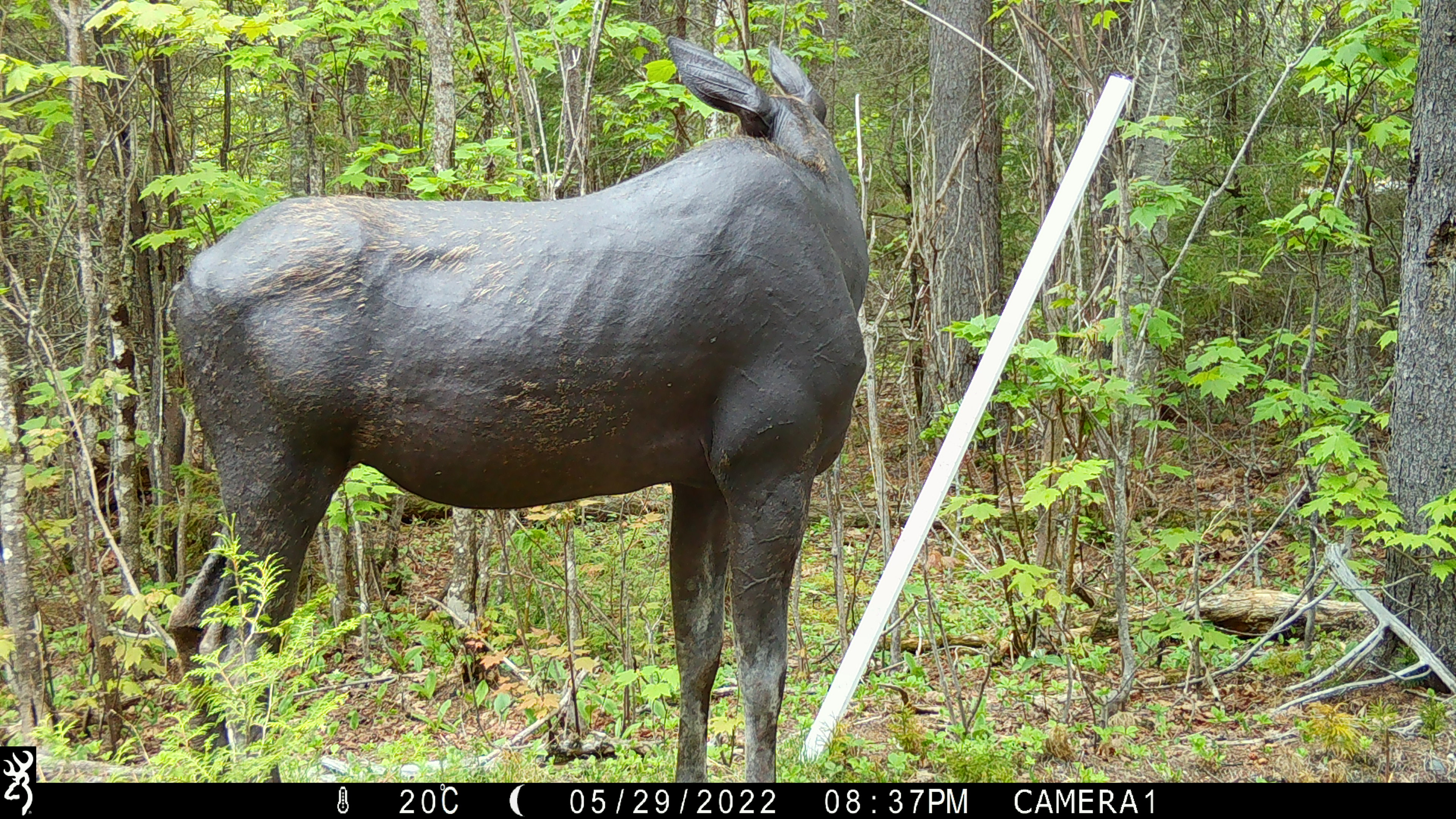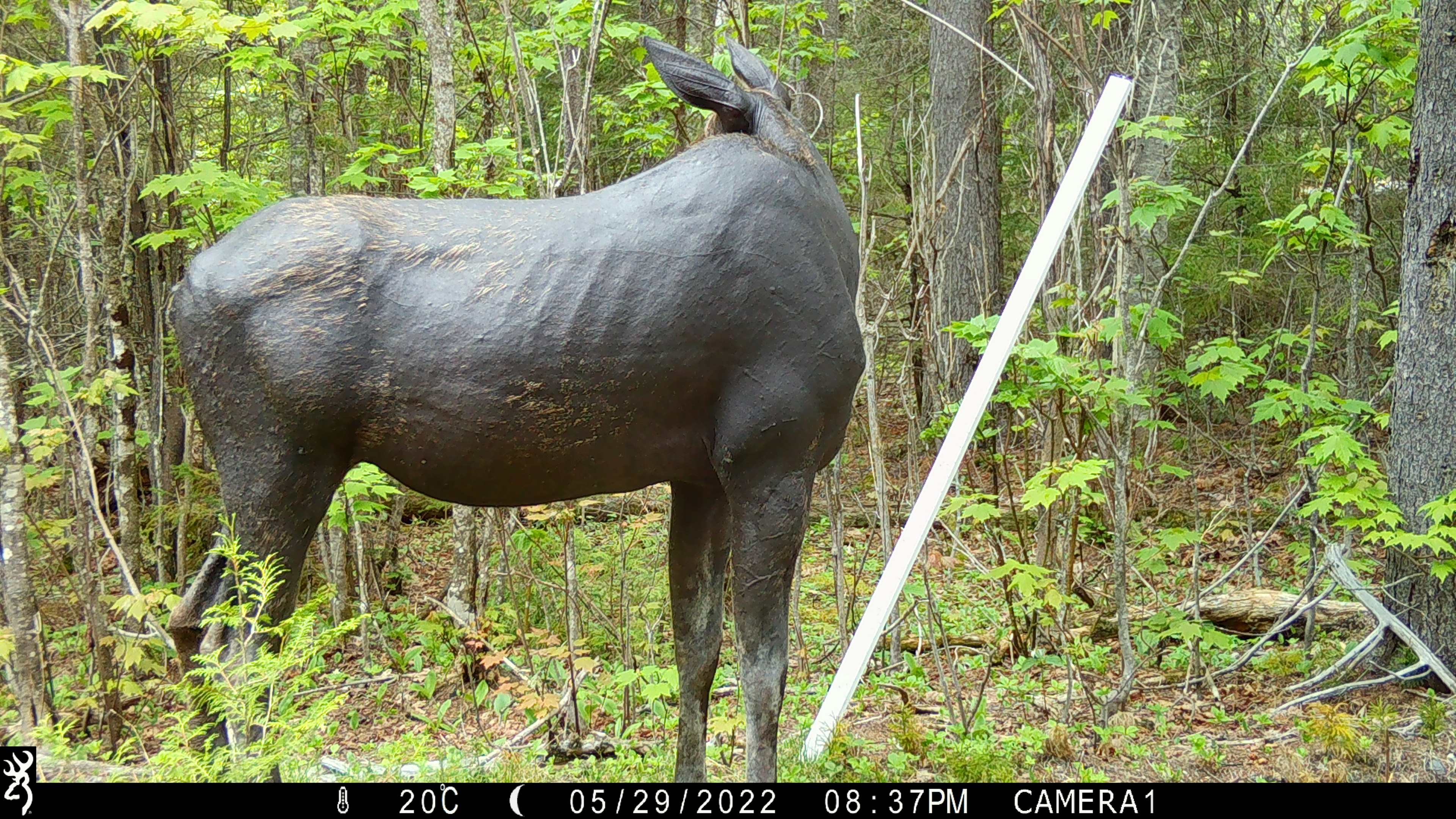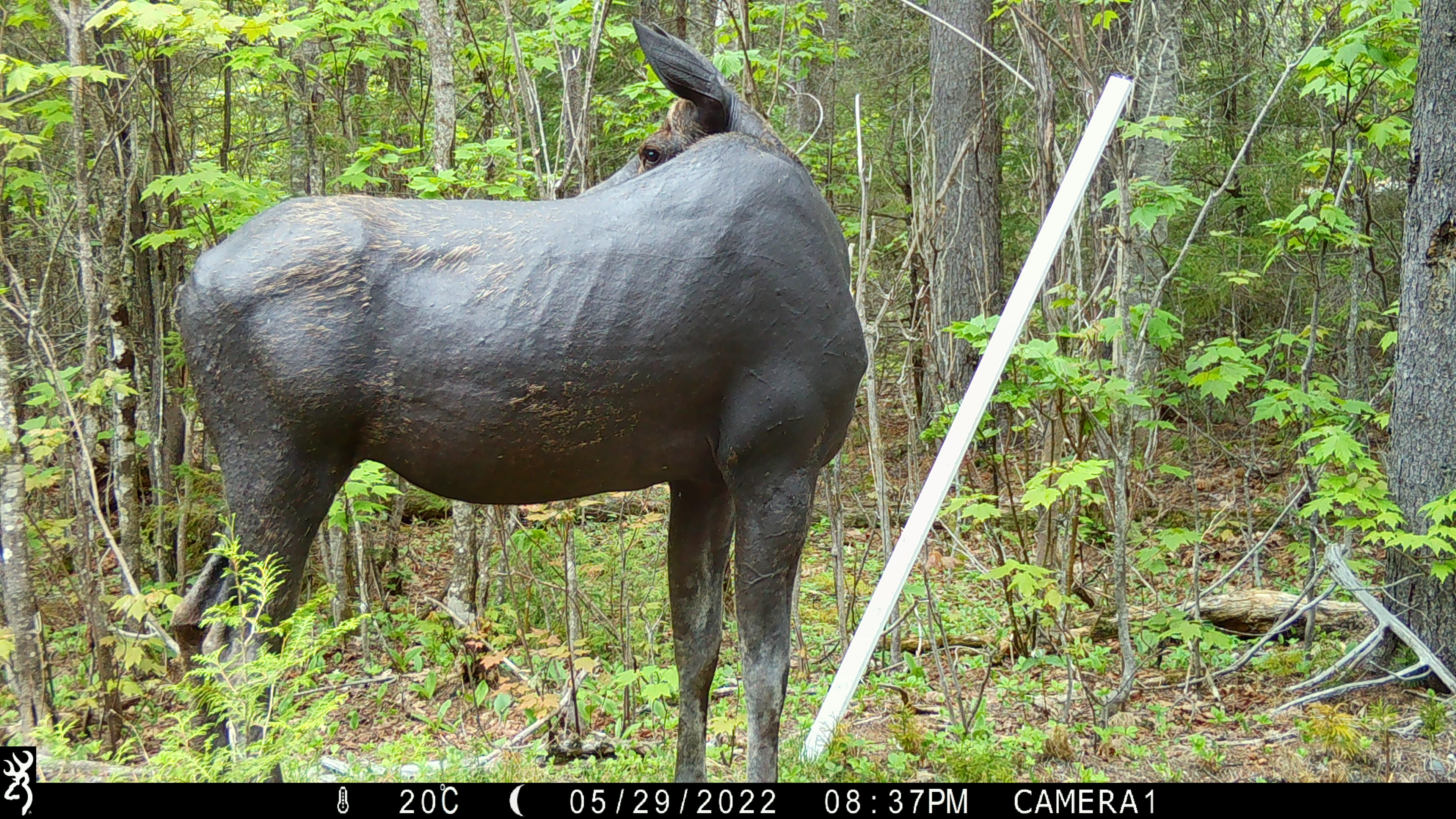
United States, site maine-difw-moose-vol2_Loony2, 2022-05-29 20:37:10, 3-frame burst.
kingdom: Animalia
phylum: Chordata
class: Mammalia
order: Artiodactyla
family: Cervidae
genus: Alces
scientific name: Alces alces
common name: moose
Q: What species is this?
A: Moose (Alces alces).